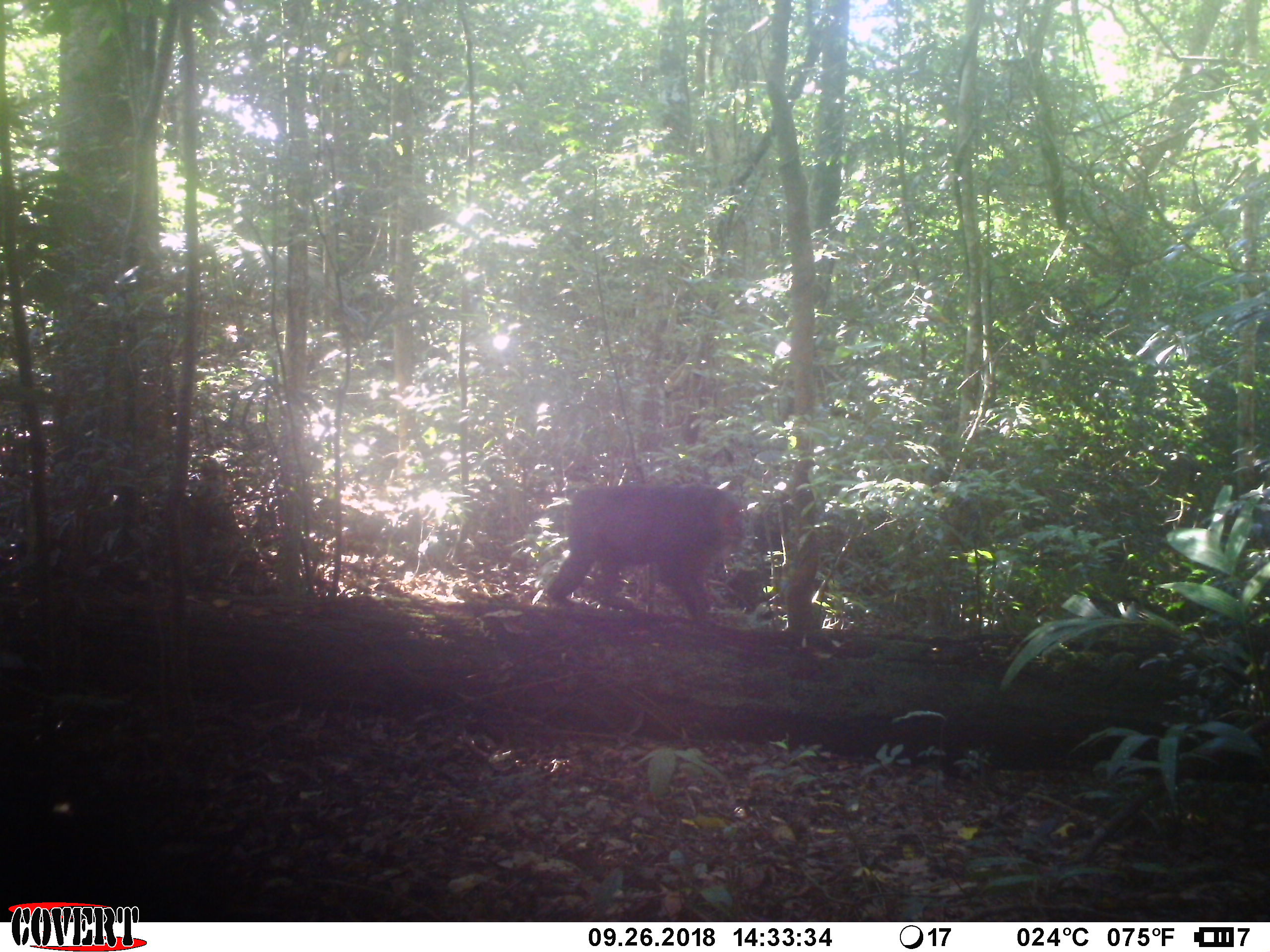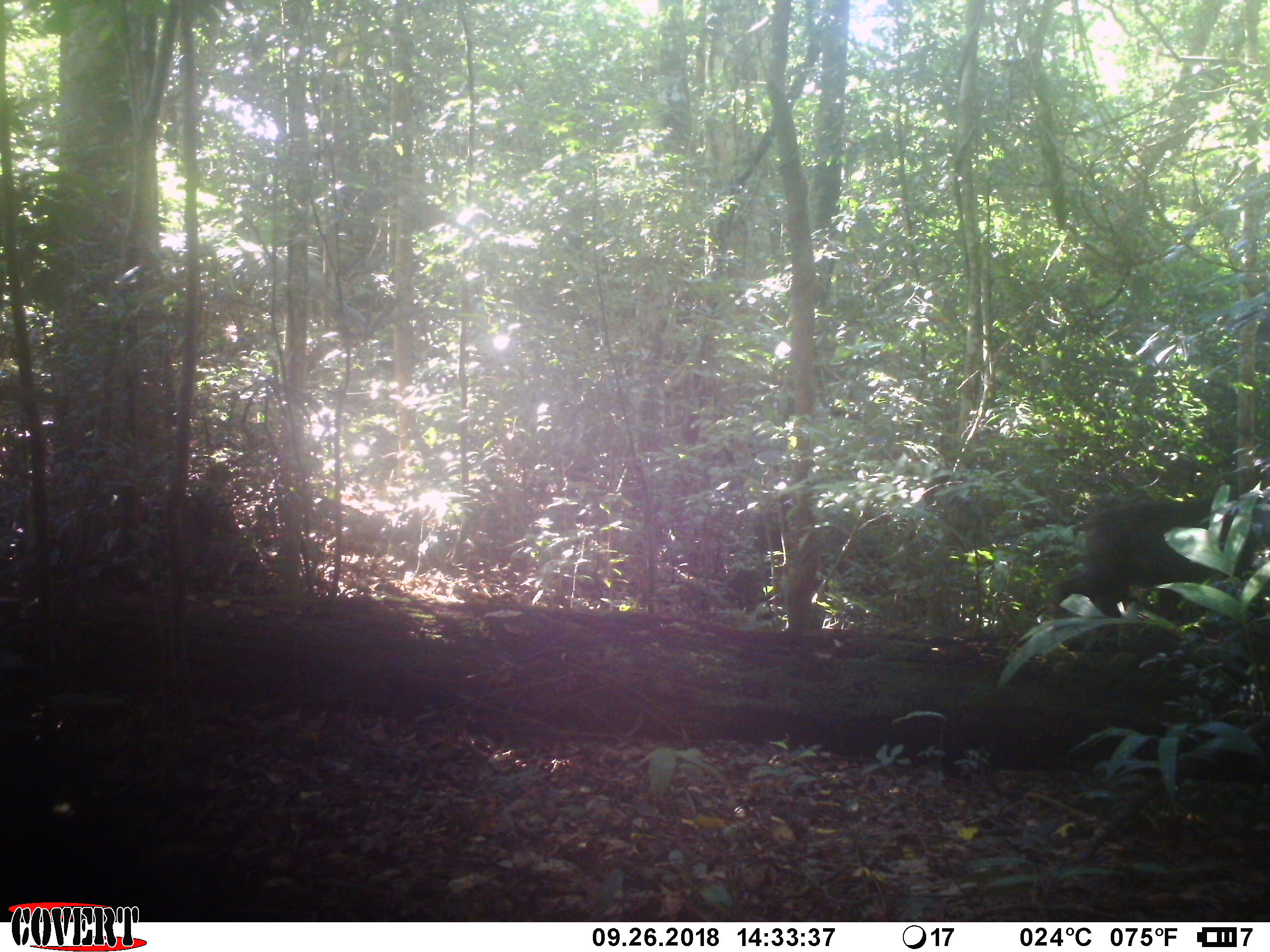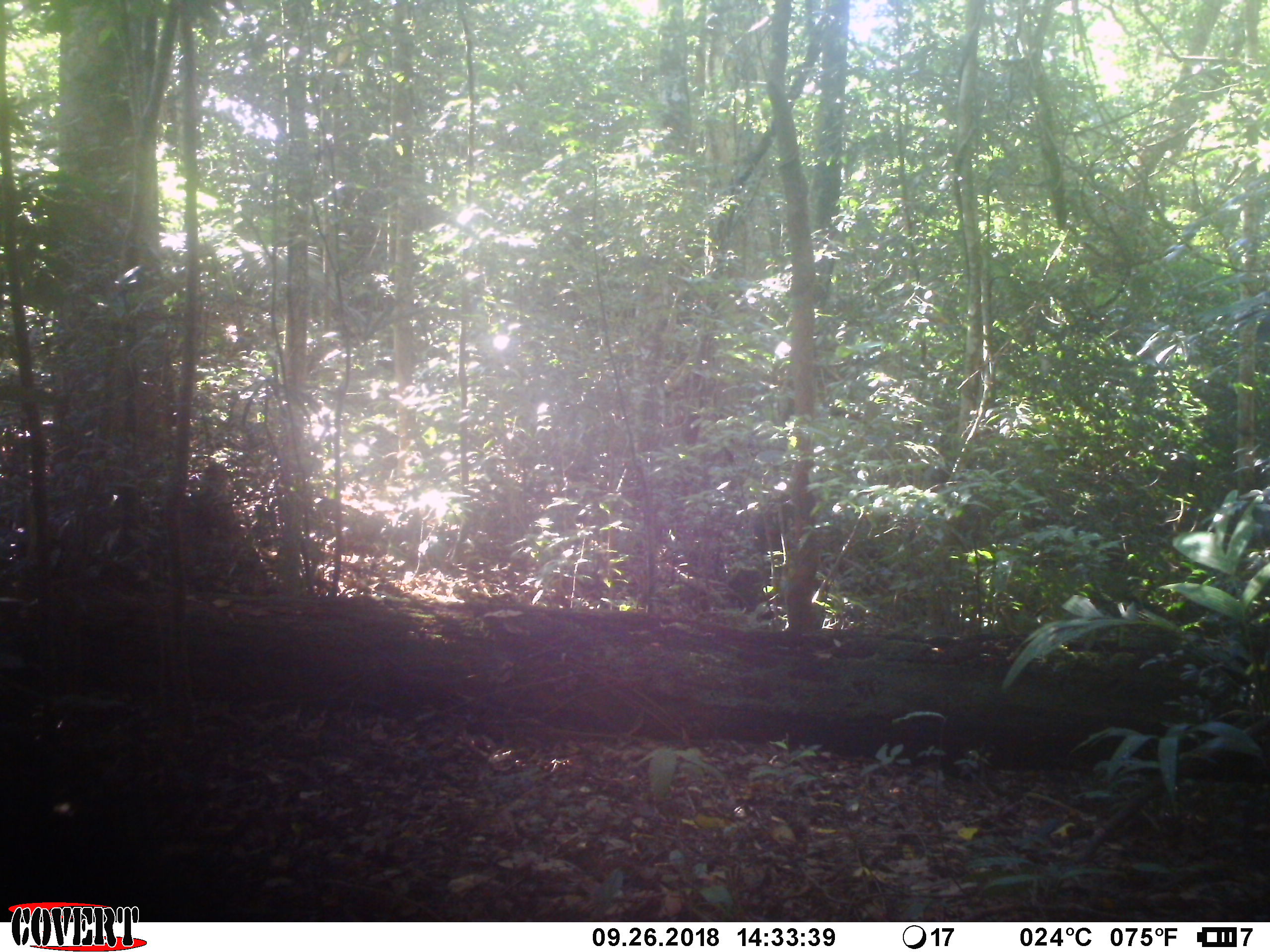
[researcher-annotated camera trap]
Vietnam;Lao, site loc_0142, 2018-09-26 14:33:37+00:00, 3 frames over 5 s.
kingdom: Animalia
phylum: Chordata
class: Mammalia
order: Primates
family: Cercopithecidae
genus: Macaca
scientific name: Macaca arctoides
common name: stump-tailed macaque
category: stump tailed macaque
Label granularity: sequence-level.